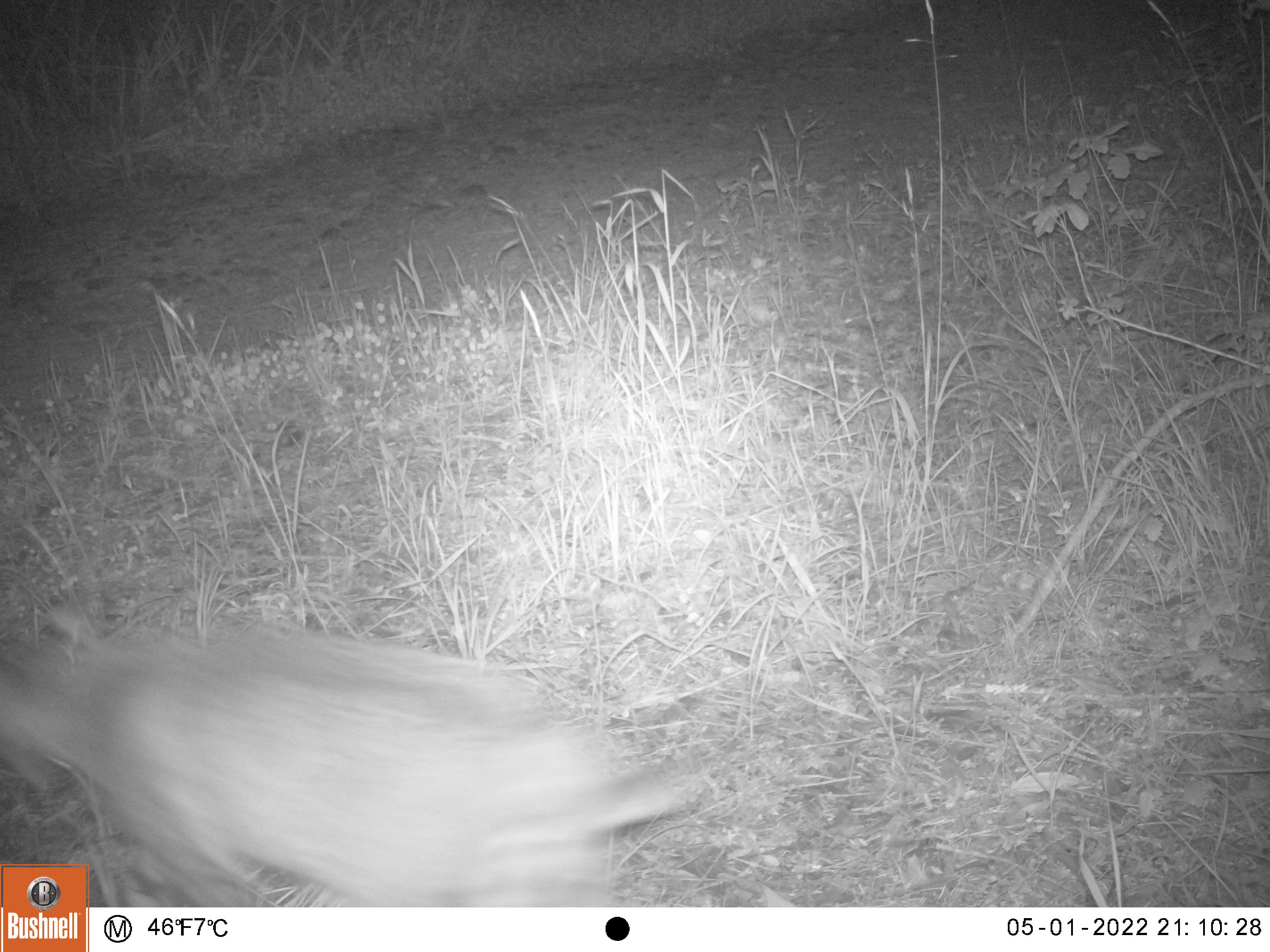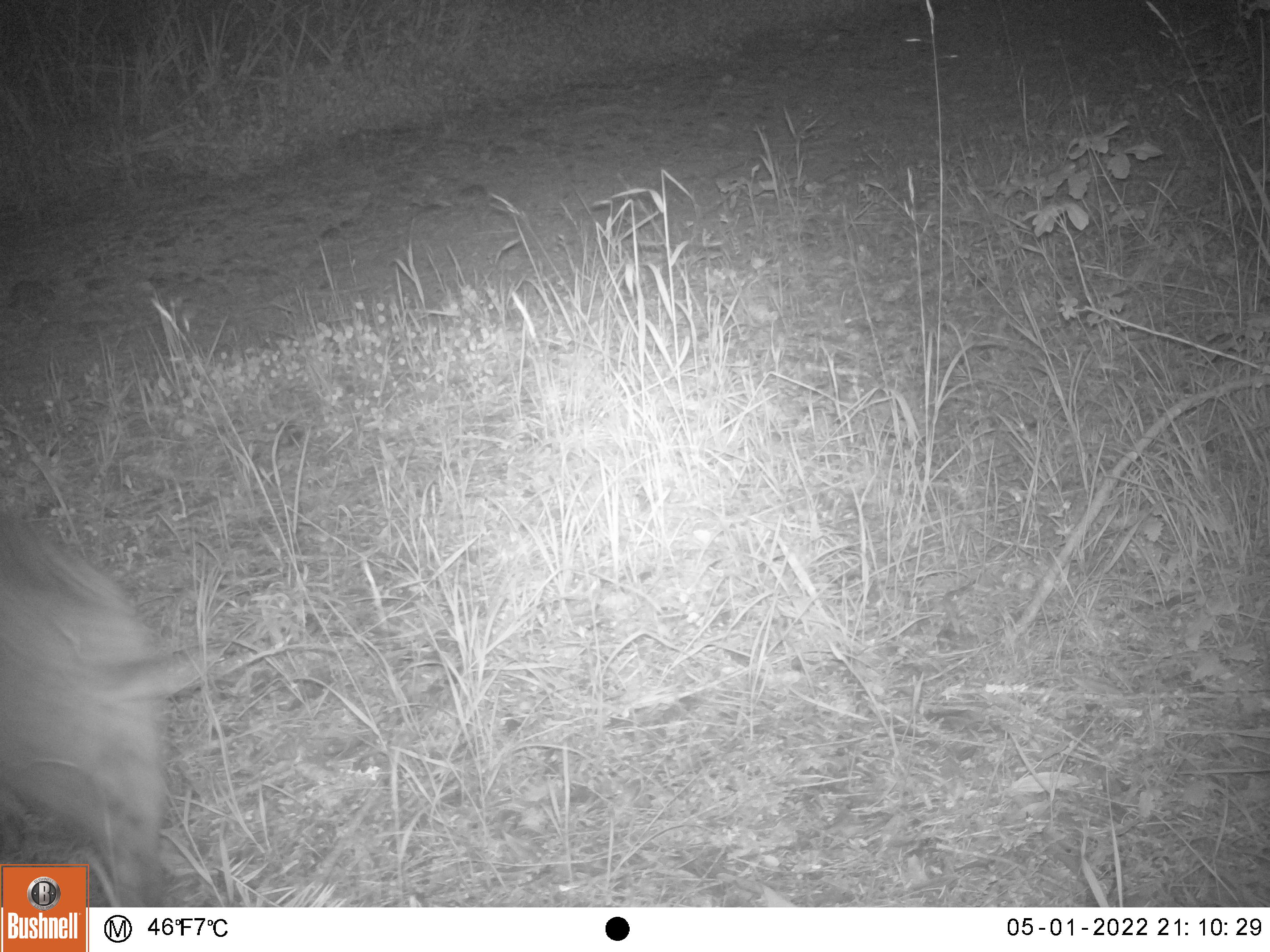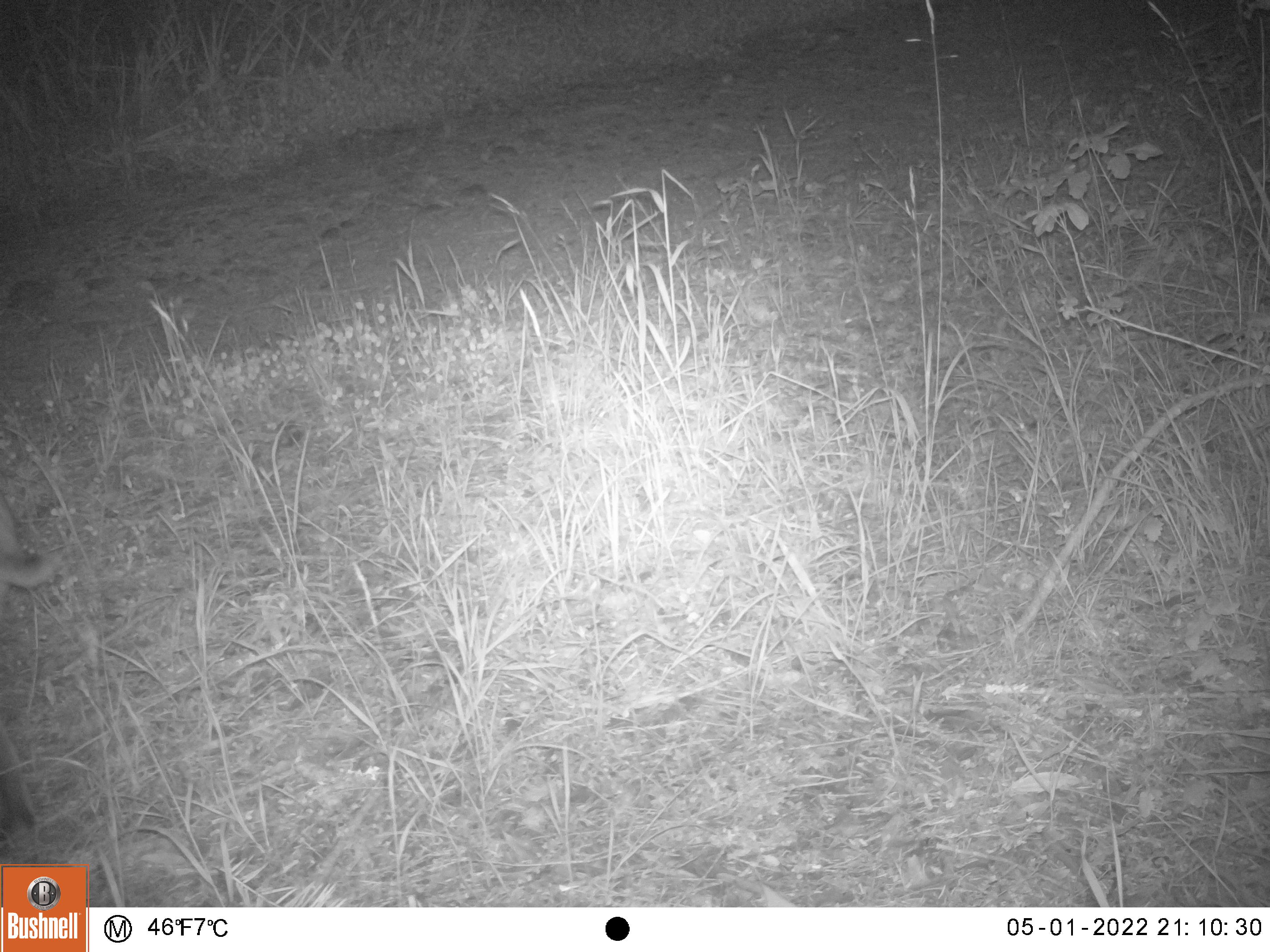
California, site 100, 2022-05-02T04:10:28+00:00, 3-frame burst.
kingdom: Animalia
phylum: Chordata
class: Mammalia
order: Carnivora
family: Felidae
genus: Lynx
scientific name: Lynx rufus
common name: bobcat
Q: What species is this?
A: Bobcat (Lynx rufus).